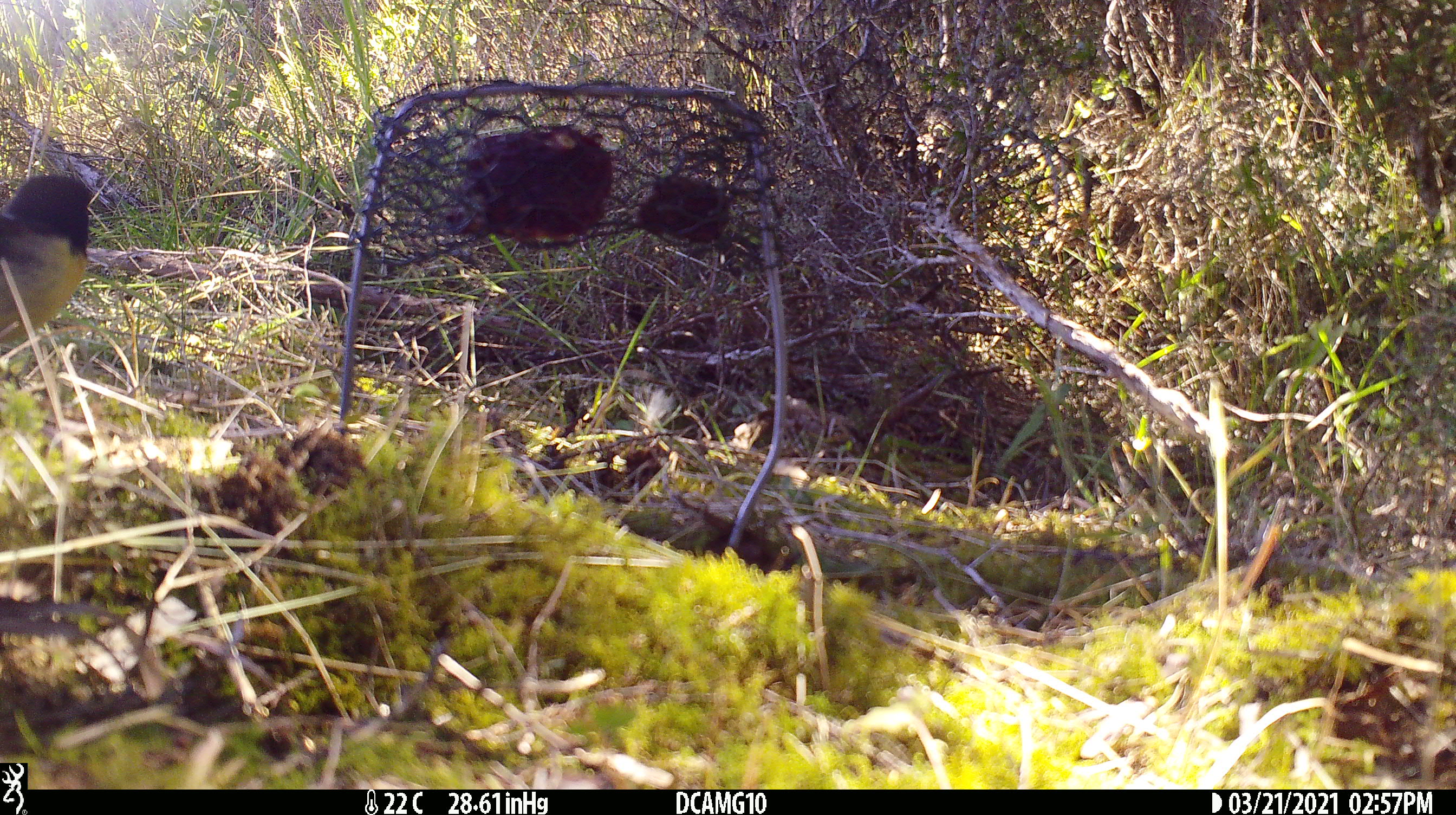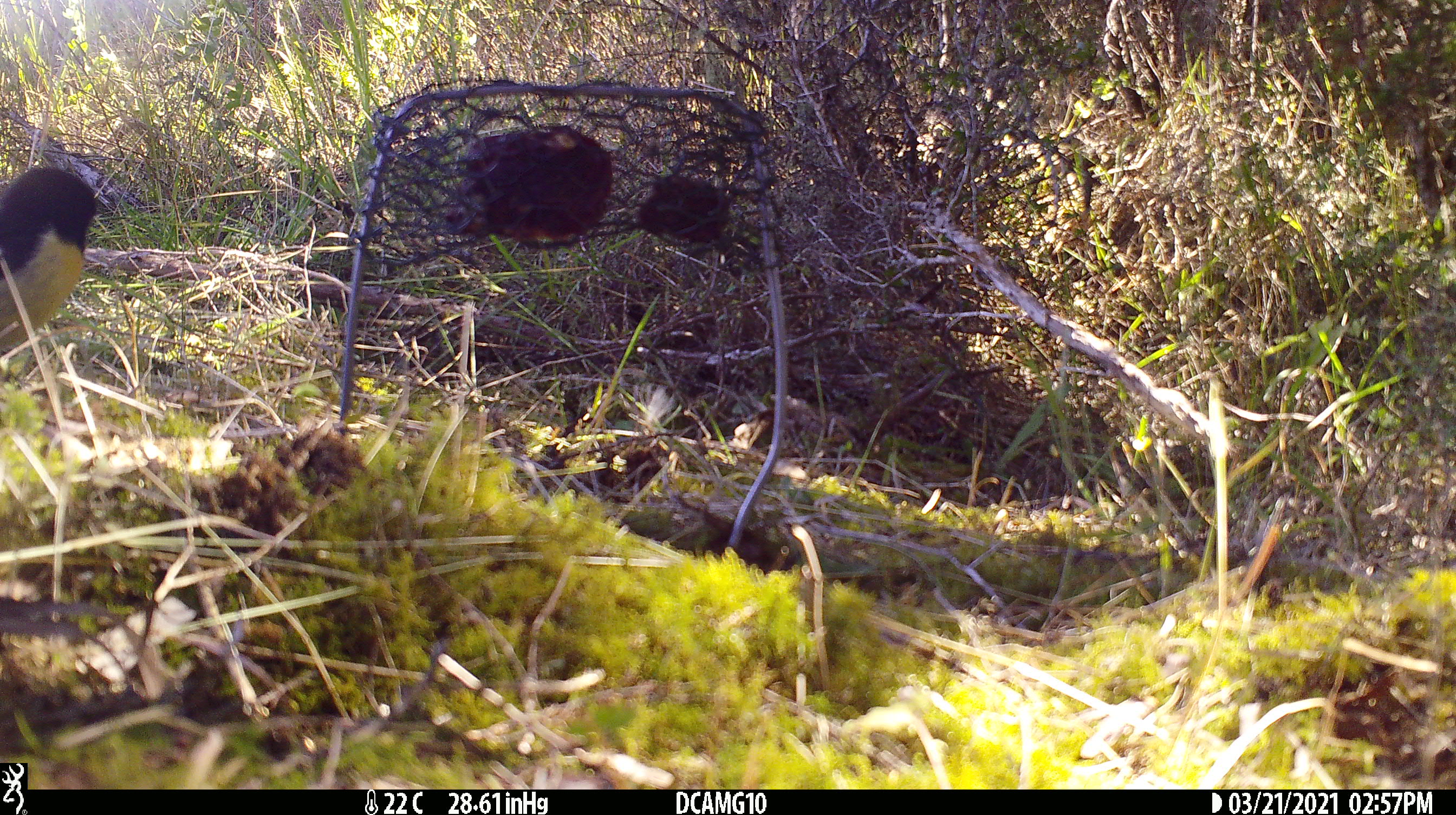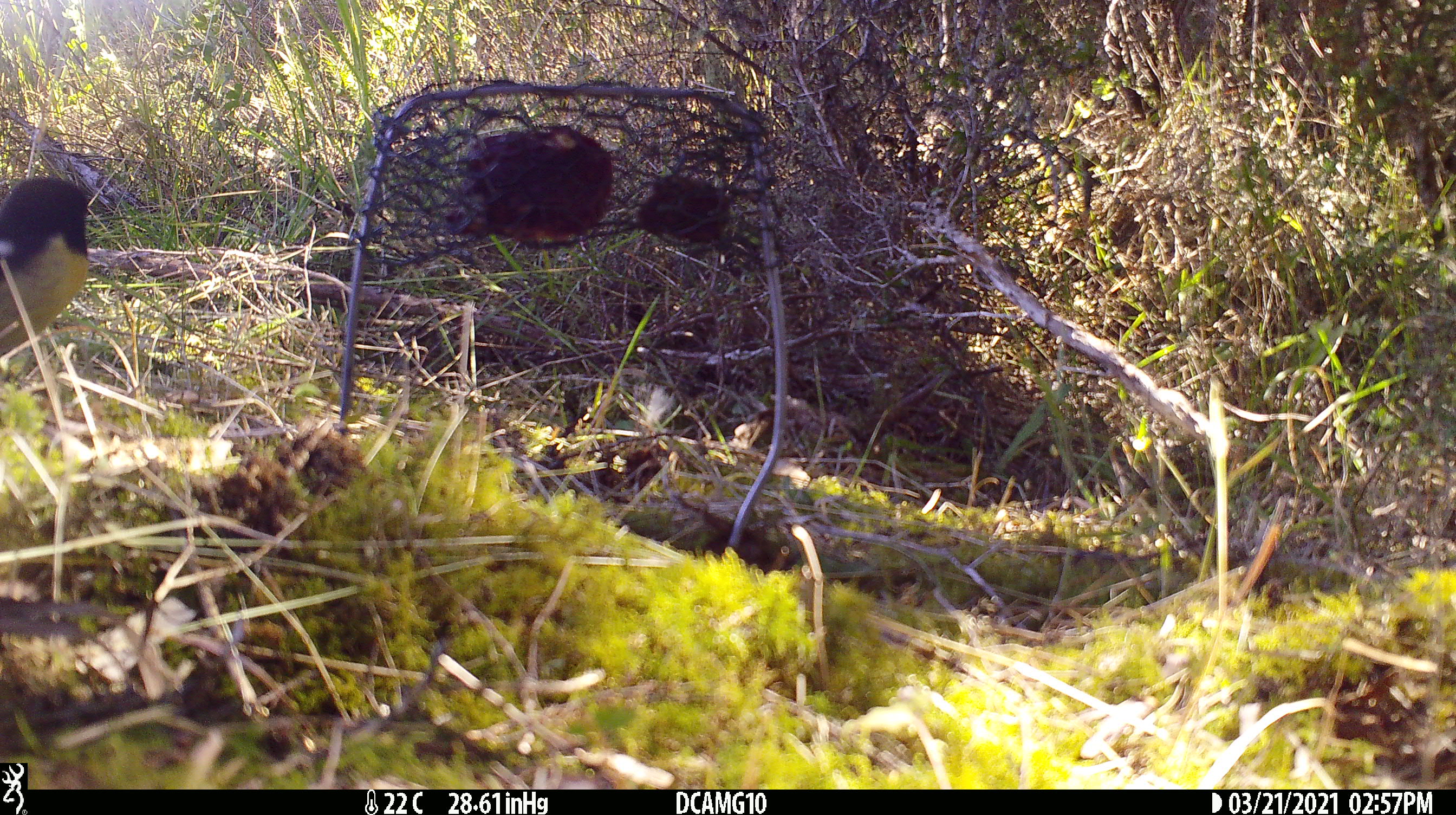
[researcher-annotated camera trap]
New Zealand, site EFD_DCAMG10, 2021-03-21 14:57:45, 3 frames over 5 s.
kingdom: Animalia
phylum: Chordata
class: Aves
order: Passeriformes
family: Petroicidae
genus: Petroica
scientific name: Petroica macrocephala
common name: tomtit